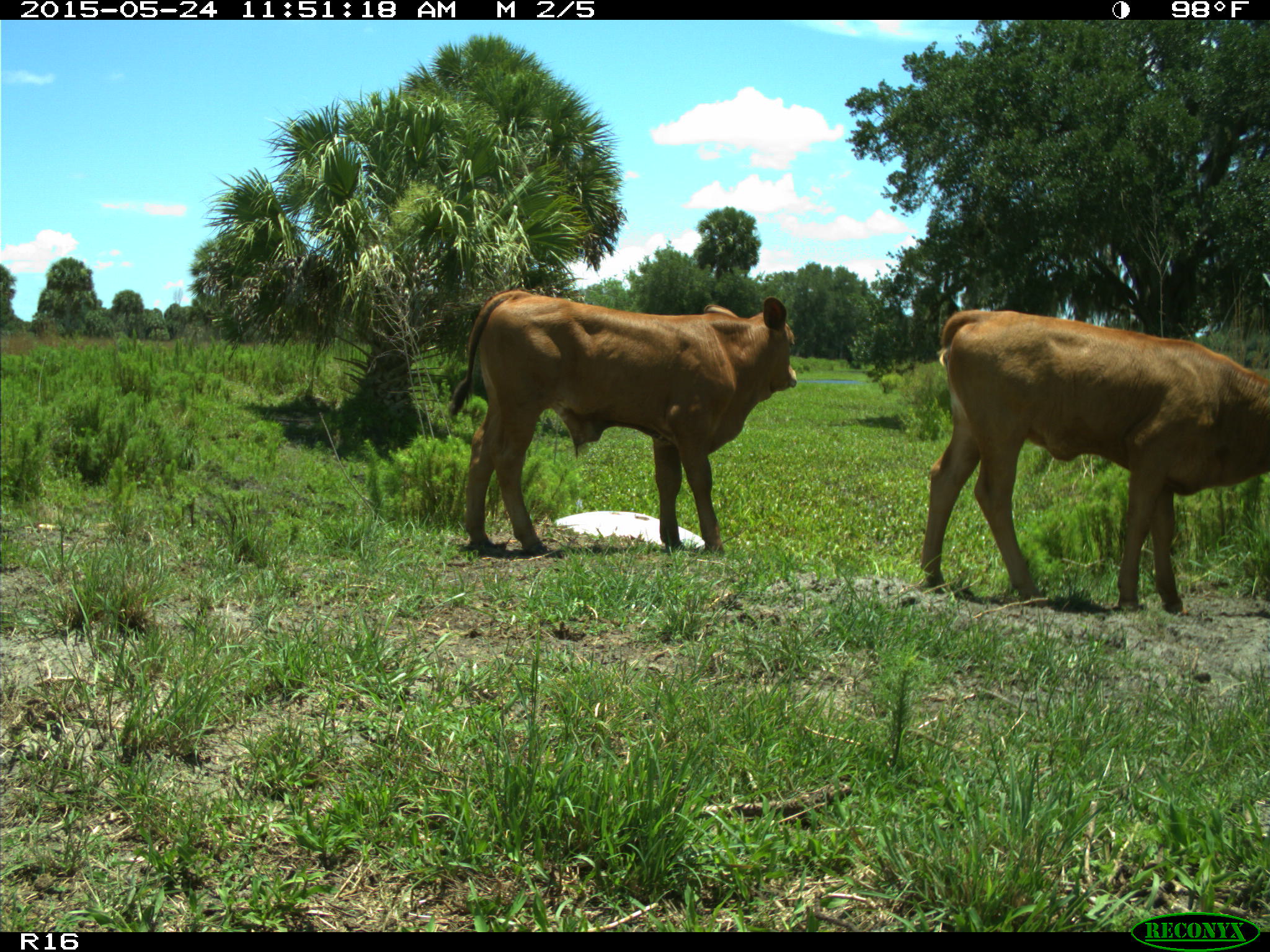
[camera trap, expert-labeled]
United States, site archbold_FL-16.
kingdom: Animalia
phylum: Chordata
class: Mammalia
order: Artiodactyla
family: Bovidae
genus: Bos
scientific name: Bos taurus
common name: domestic cow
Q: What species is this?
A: Bos taurus (domestic cow).